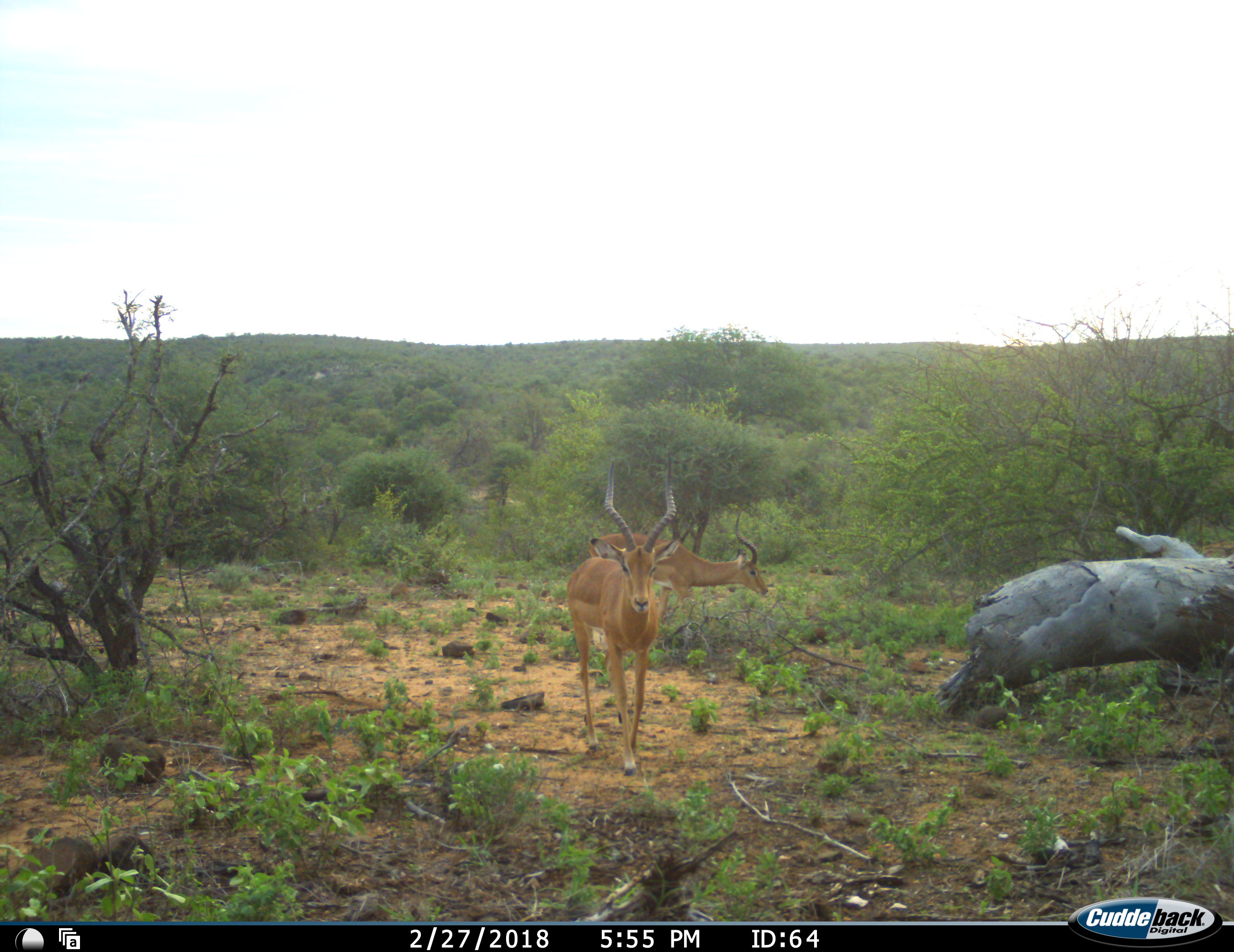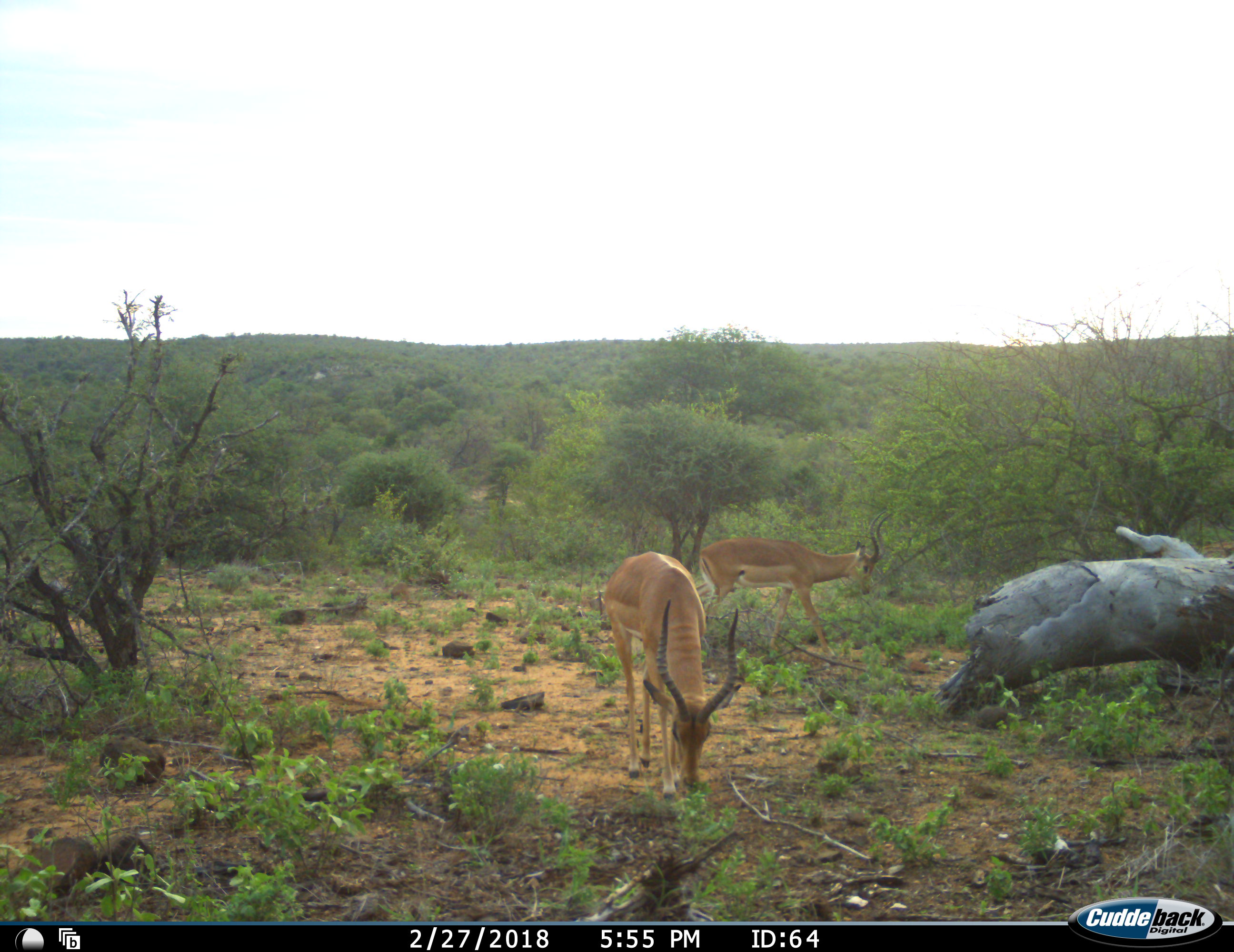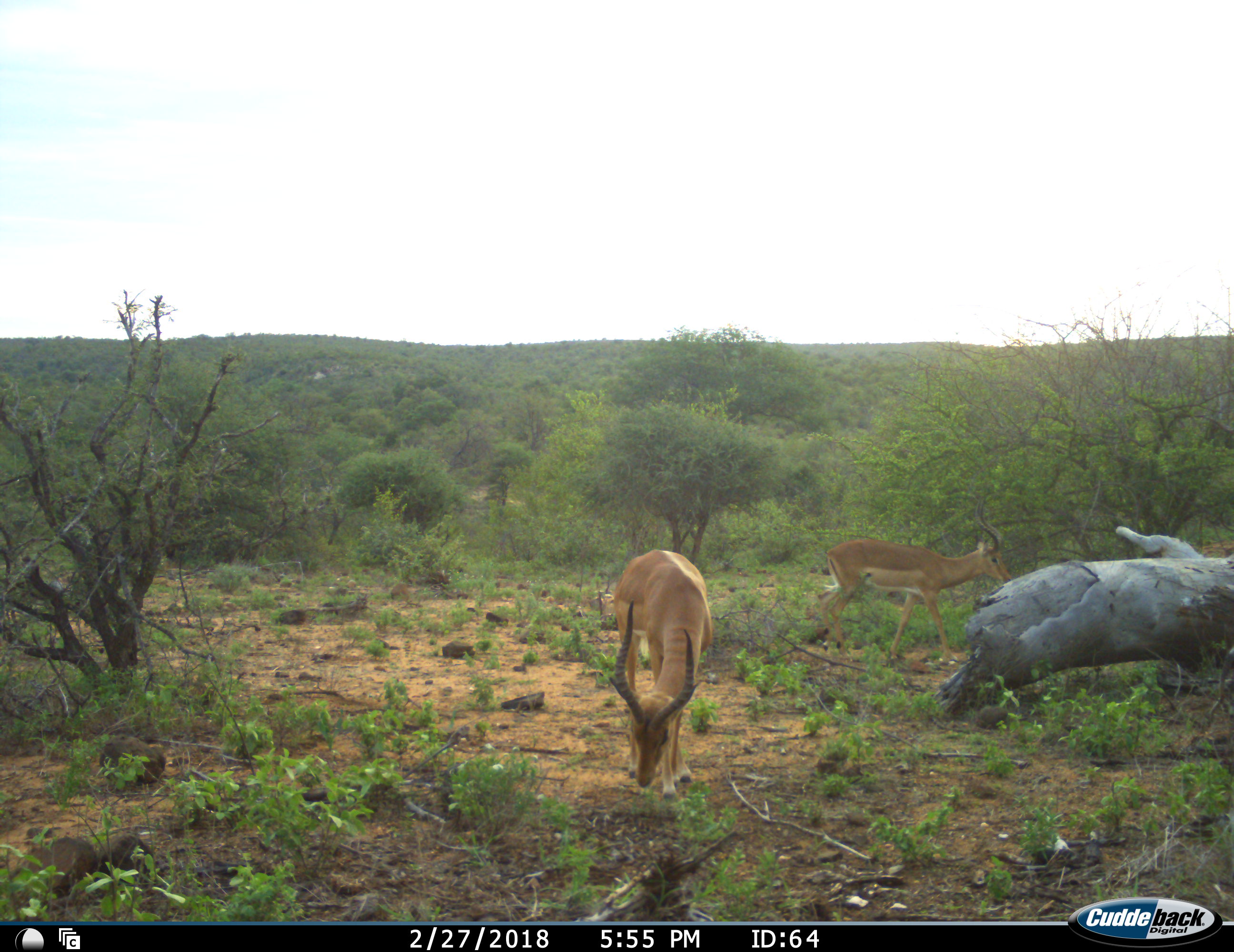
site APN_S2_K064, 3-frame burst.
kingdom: Animalia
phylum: Chordata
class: Mammalia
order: Artiodactyla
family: Bovidae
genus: Aepyceros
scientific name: Aepyceros melampus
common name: impala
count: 2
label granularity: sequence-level